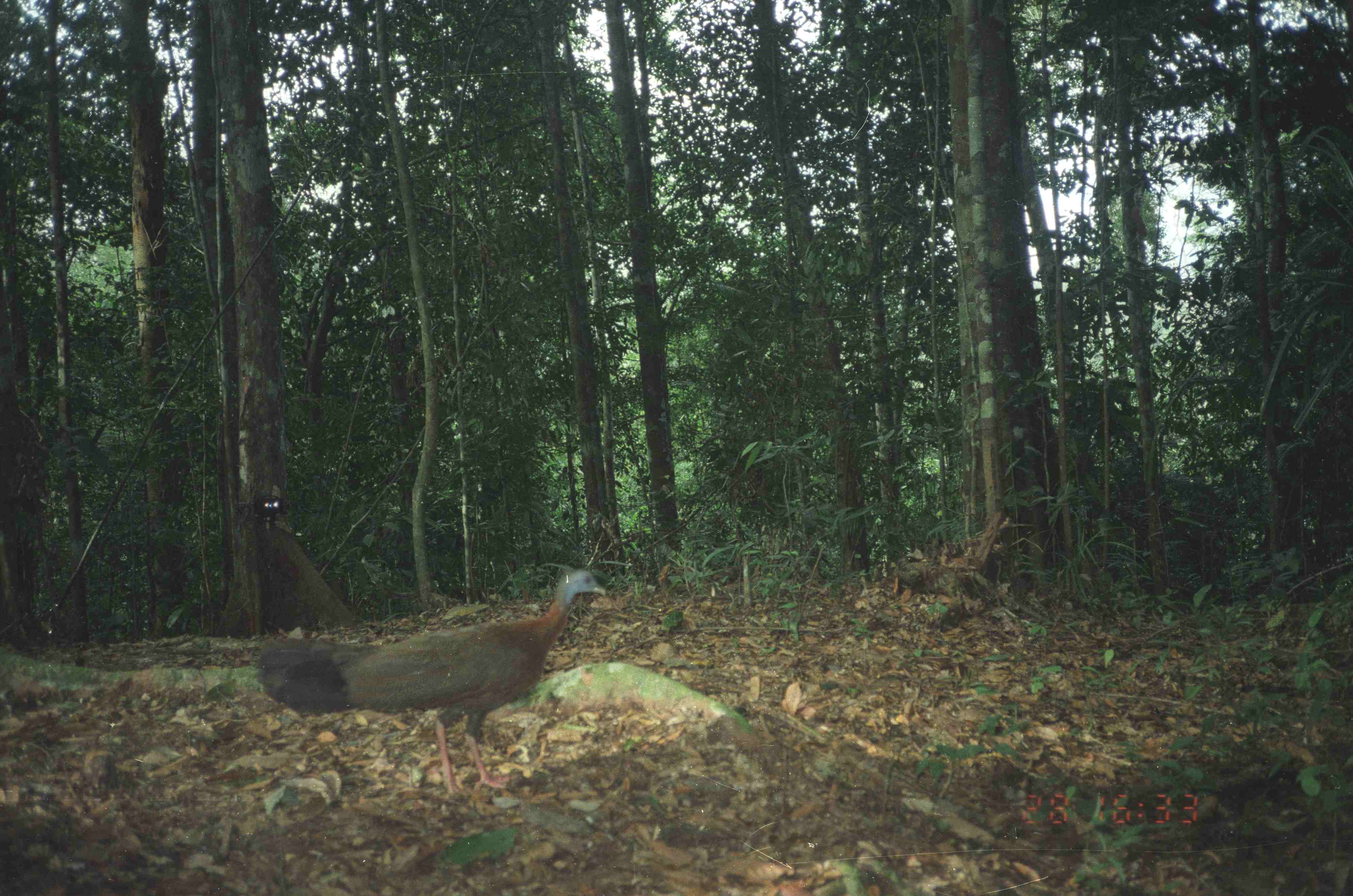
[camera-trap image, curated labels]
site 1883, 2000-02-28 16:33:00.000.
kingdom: Animalia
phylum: Chordata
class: Aves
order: Galliformes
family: Phasianidae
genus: Argusianus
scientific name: Argusianus argus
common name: great argus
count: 1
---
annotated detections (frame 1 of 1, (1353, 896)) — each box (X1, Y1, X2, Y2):
argusianus argus: (254, 567, 607, 800)